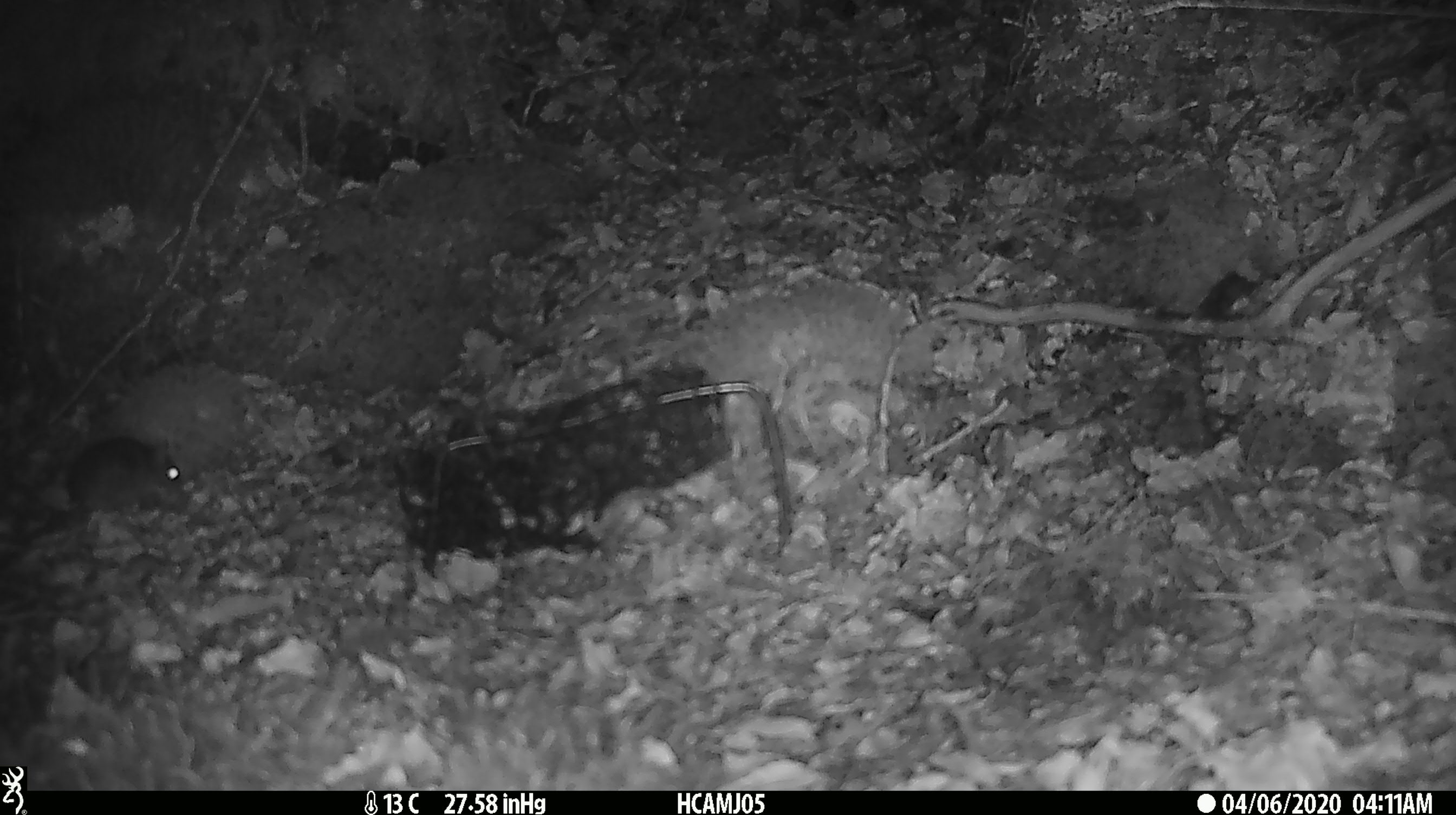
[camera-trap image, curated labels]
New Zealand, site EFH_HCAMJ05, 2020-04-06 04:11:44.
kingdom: Animalia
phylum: Chordata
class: Mammalia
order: Rodentia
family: Muridae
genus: Mus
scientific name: Mus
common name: mouse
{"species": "mouse (Mus)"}